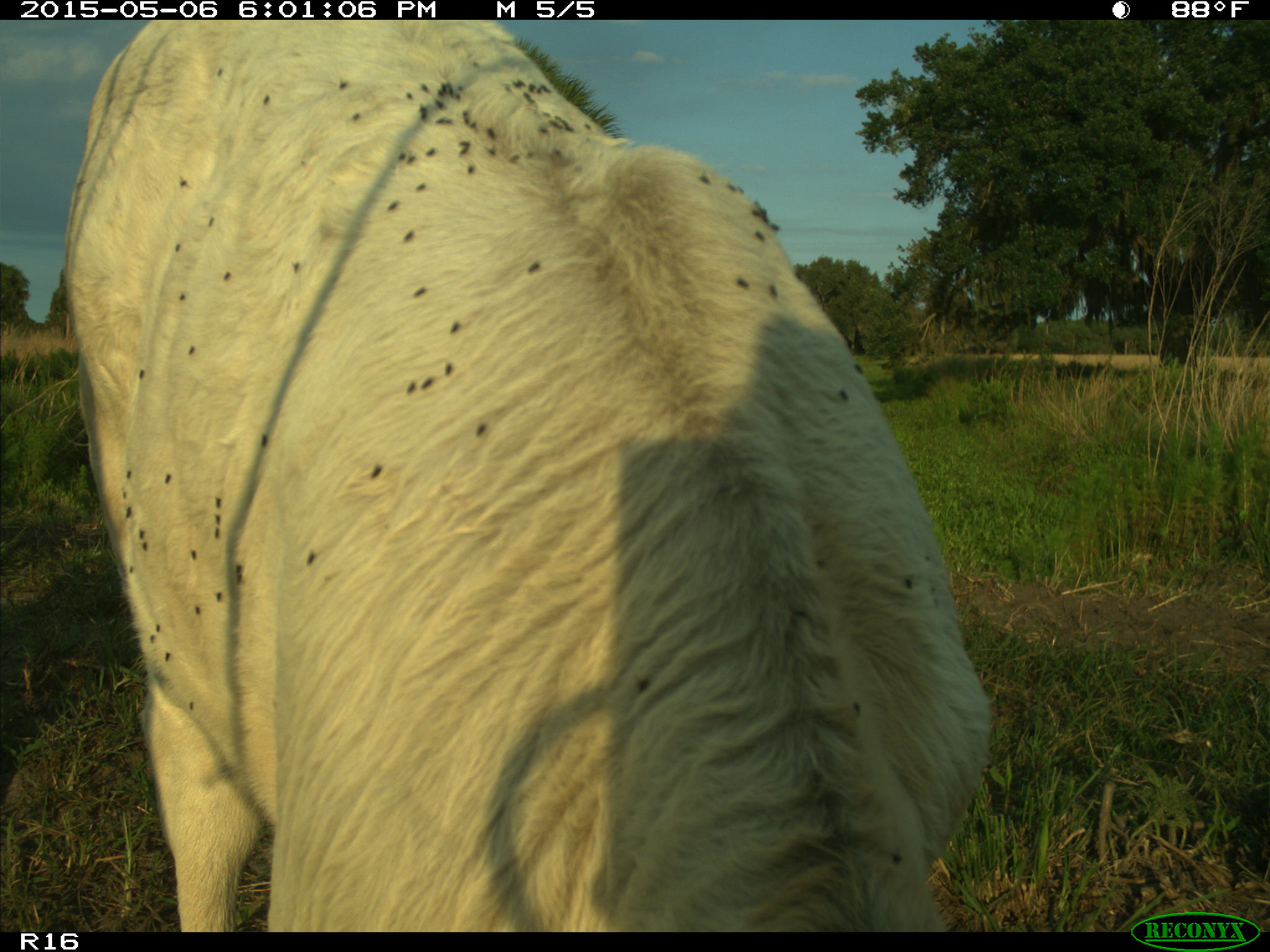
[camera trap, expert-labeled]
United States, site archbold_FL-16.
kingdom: Animalia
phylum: Chordata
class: Mammalia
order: Artiodactyla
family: Bovidae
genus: Bos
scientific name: Bos taurus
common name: domestic cow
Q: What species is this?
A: Bos taurus (domestic cow).